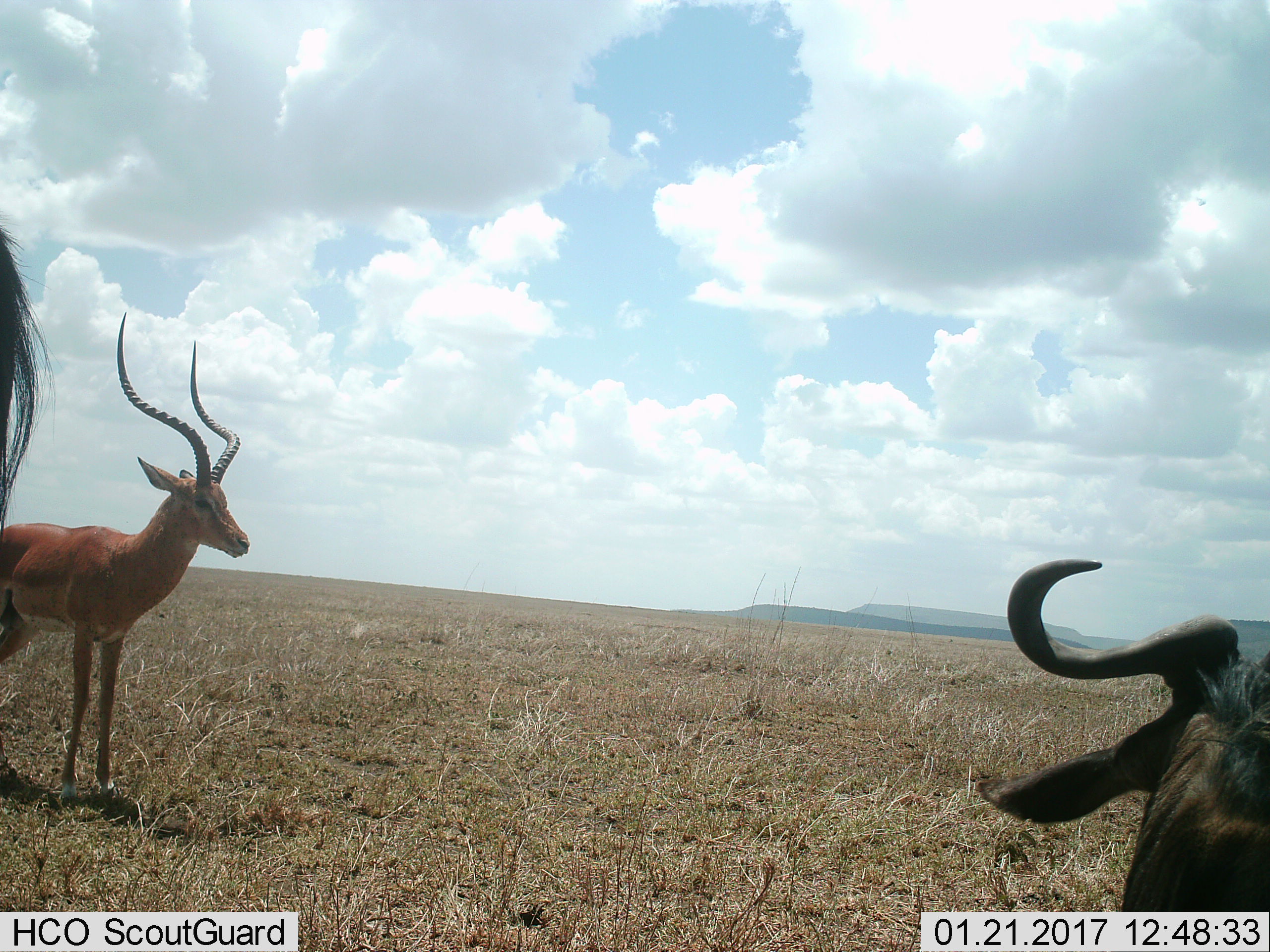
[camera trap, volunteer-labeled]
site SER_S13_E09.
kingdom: Animalia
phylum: Chordata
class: Mammalia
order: Artiodactyla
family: Bovidae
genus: Aepyceros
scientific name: Aepyceros melampus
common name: impala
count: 1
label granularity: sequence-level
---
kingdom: Animalia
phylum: Chordata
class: Mammalia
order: Artiodactyla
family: Bovidae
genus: Connochaetes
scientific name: Connochaetes taurinus taurinus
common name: blue wildebeest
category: wildebeestblue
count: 2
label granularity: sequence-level